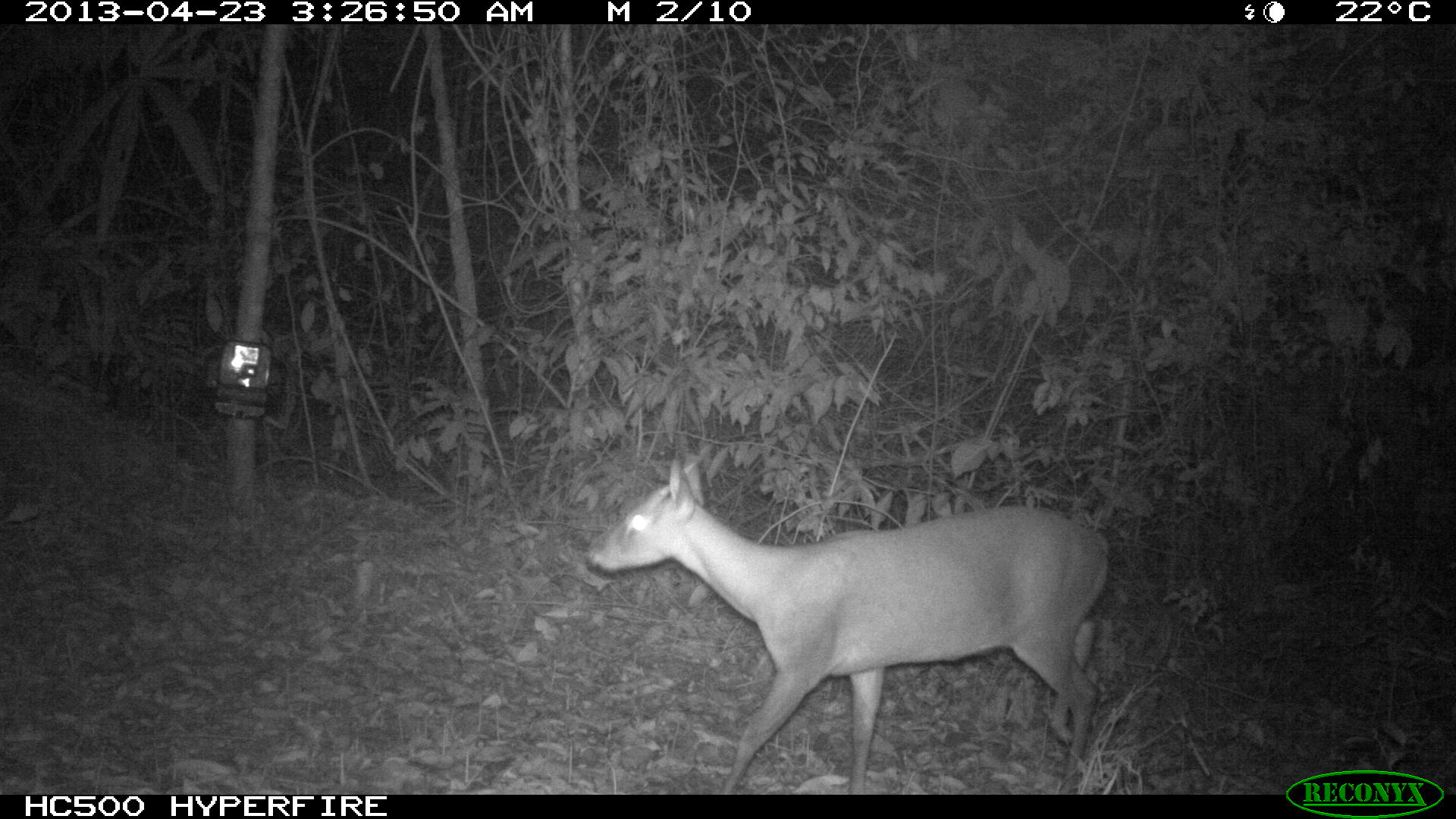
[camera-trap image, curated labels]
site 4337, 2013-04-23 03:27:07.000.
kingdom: Animalia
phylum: Chordata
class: Mammalia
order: Artiodactyla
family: Cervidae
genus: Mazama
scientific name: Mazama temama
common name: central american red brocket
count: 1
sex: male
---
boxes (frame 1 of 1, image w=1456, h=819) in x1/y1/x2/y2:
mazama temama: 584/454/1109/793